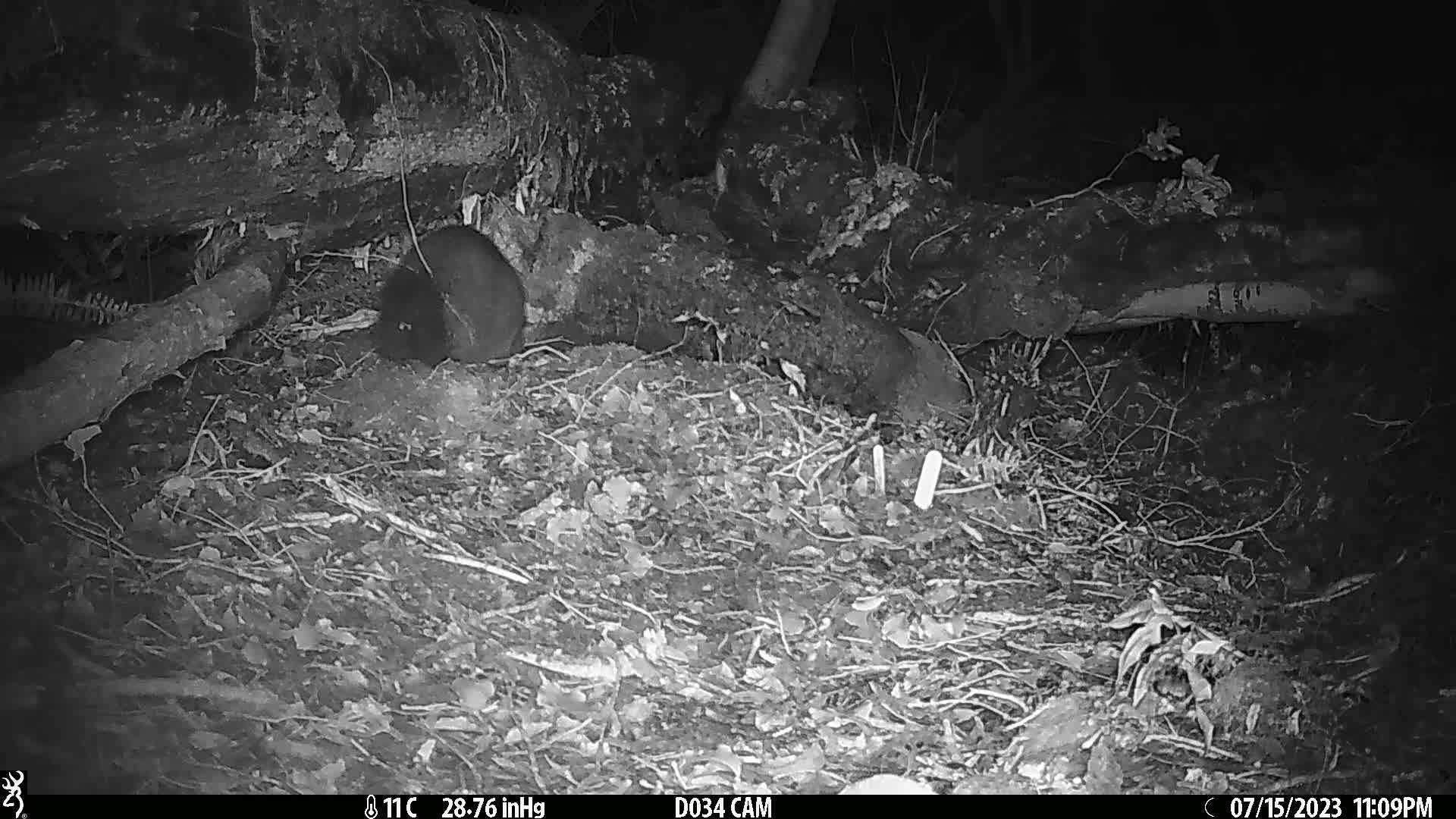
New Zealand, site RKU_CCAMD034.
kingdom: Animalia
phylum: Chordata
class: Mammalia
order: Diprotodontia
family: Phalangeridae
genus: Trichosurus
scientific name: Trichosurus vulpecula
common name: common brushtail possum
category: possum